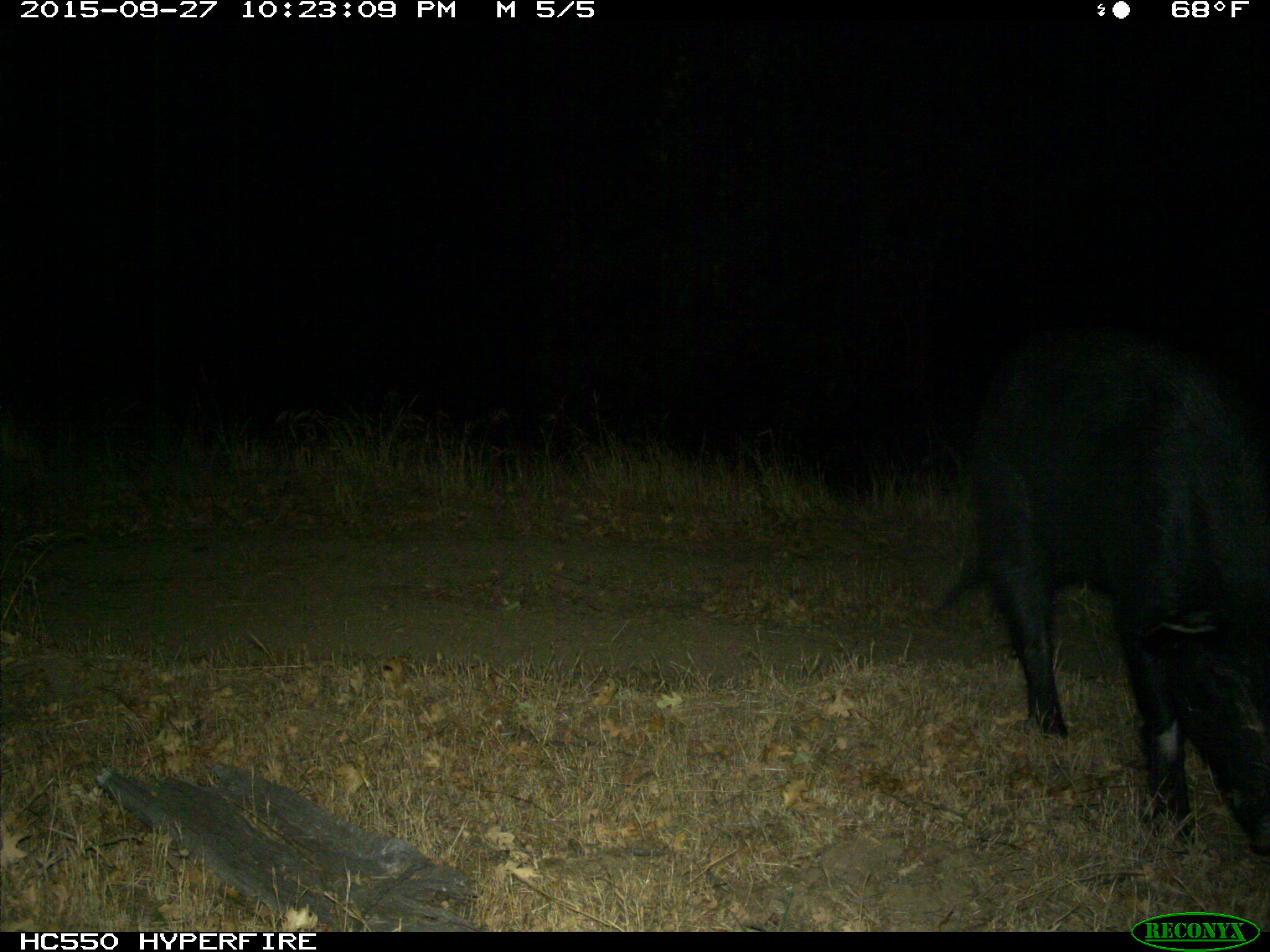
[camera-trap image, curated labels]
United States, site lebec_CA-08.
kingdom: Animalia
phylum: Chordata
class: Mammalia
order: Artiodactyla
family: Suidae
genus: Sus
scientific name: Sus scrofa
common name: wild boar